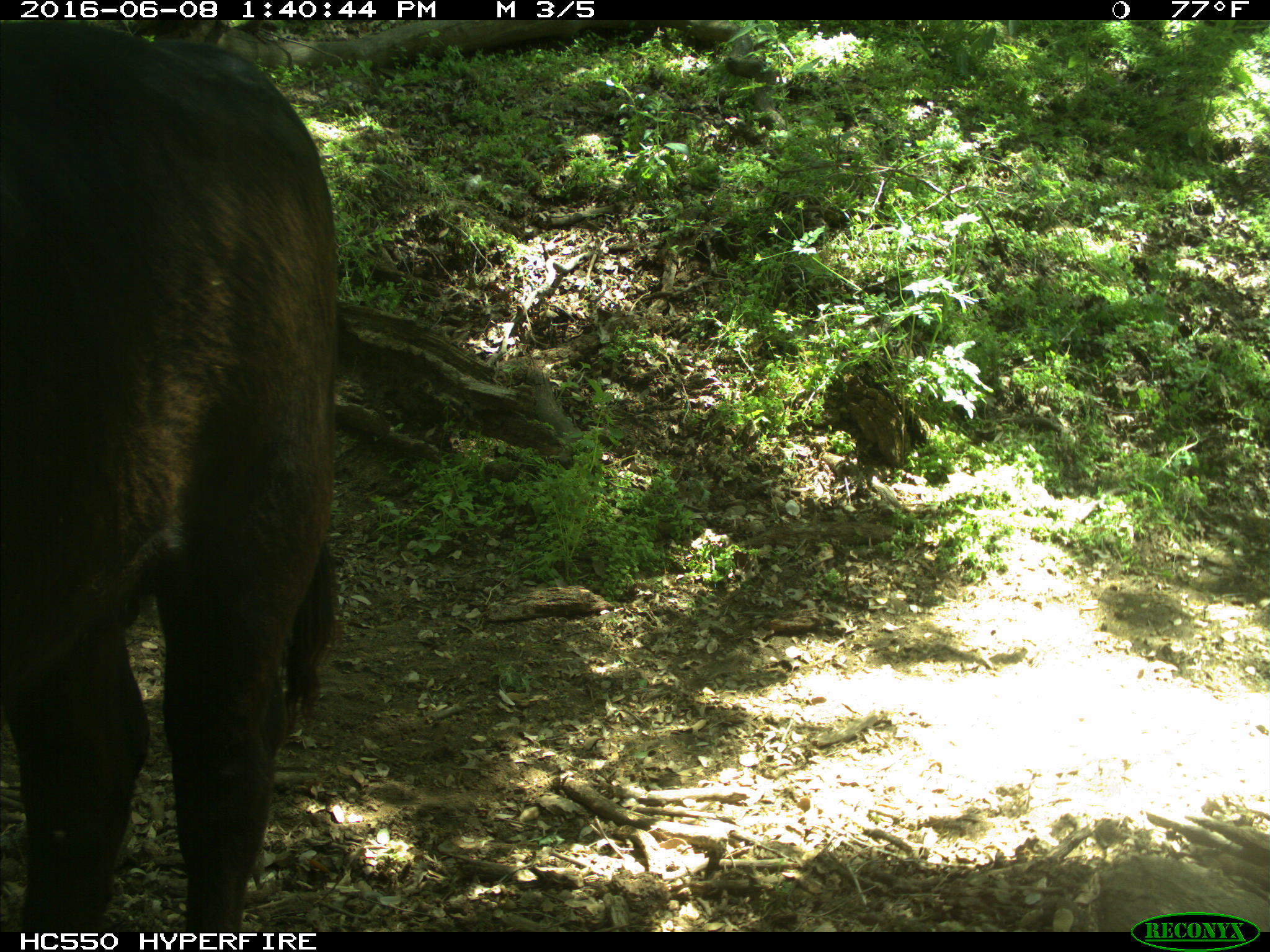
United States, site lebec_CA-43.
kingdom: Animalia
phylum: Chordata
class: Mammalia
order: Artiodactyla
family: Bovidae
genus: Bos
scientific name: Bos taurus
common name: domestic cow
Bos taurus (domestic cow).